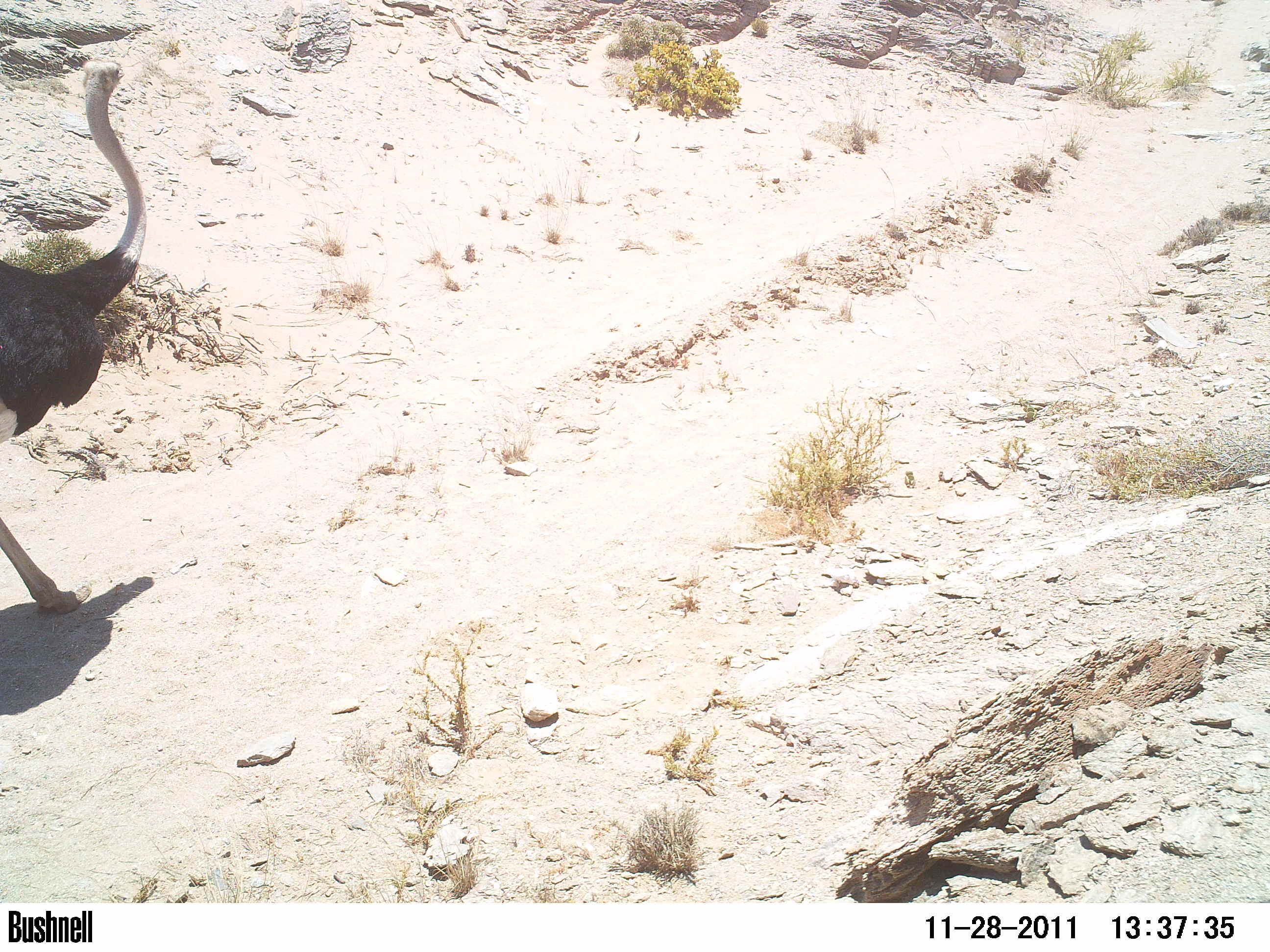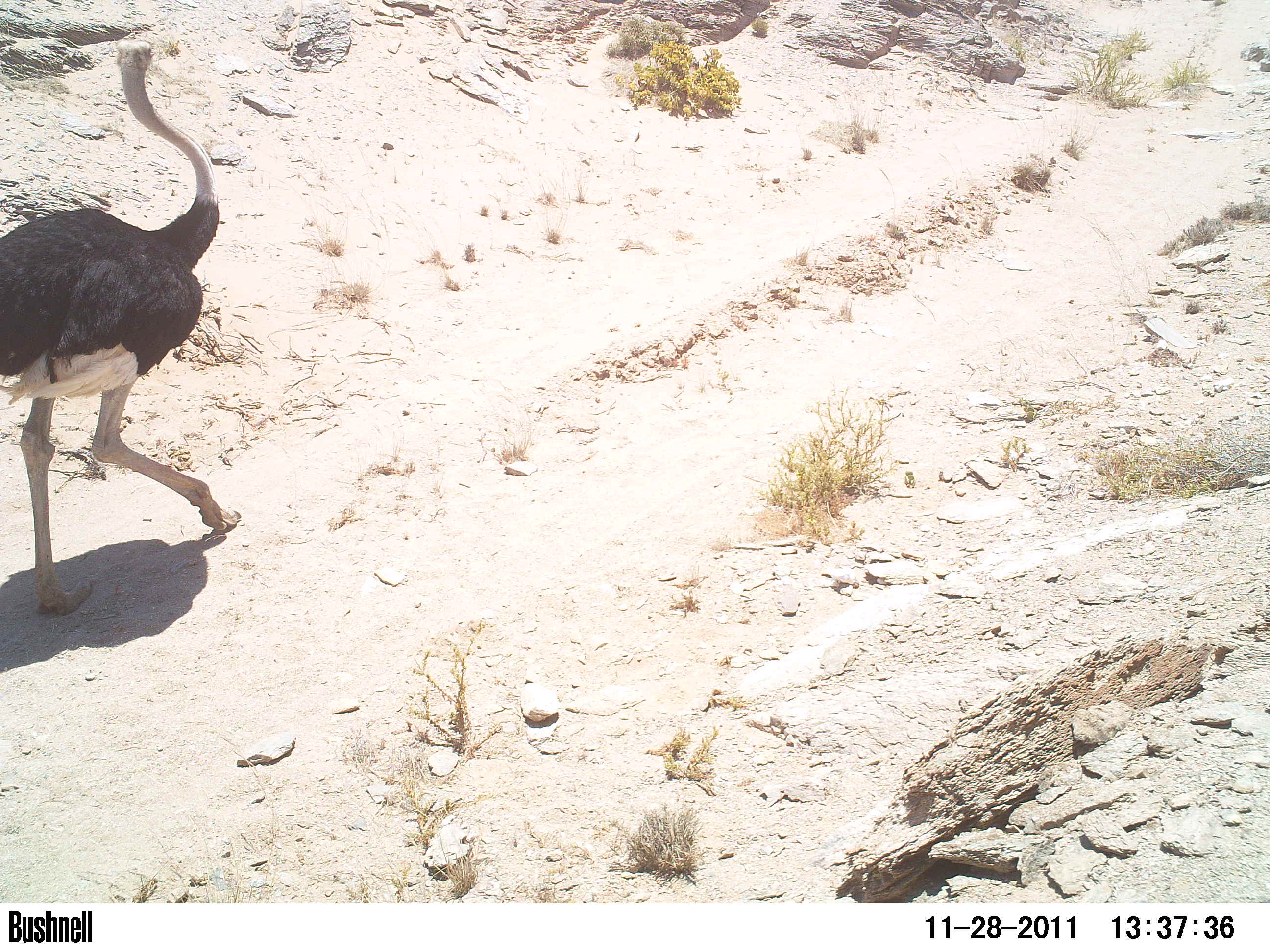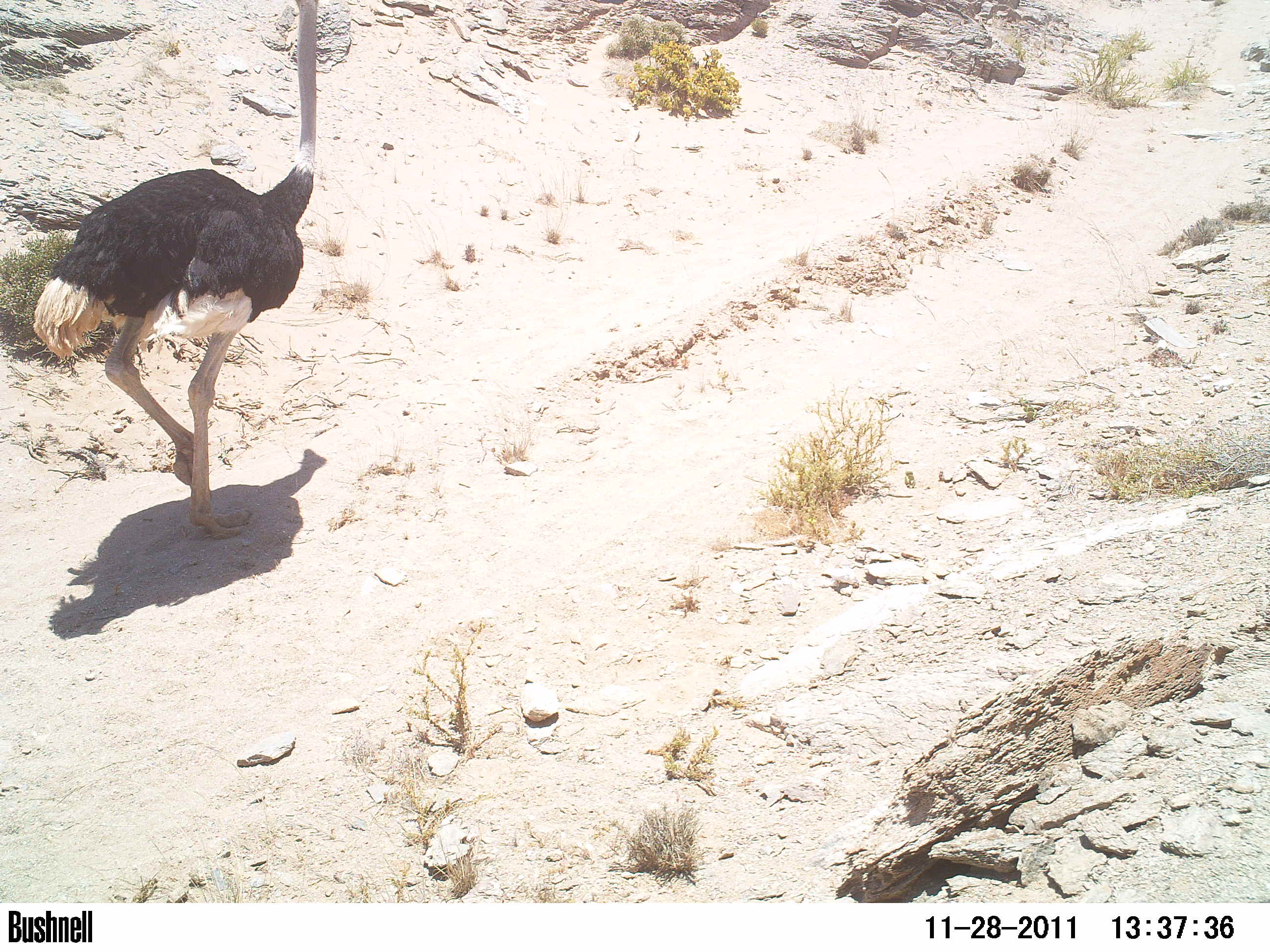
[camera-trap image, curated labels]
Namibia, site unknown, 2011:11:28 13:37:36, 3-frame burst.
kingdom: Animalia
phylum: Chordata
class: Aves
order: Struthioniformes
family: Struthionidae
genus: Struthio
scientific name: Struthio camelus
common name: common ostrich